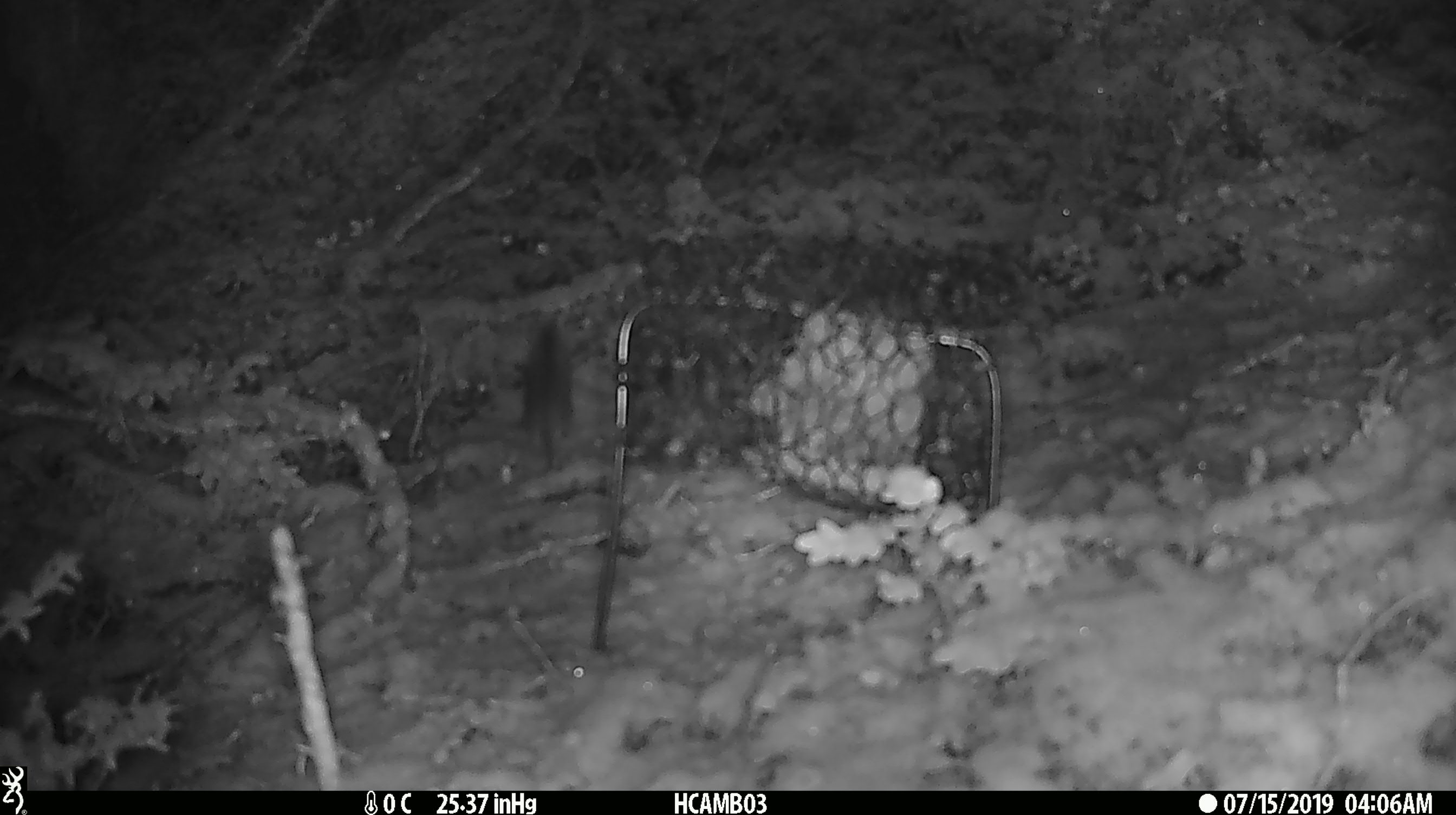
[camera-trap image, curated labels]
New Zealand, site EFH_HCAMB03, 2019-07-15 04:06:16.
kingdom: Animalia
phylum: Chordata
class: Mammalia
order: Rodentia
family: Muridae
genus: Mus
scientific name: Mus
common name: mouse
Mouse (Mus).